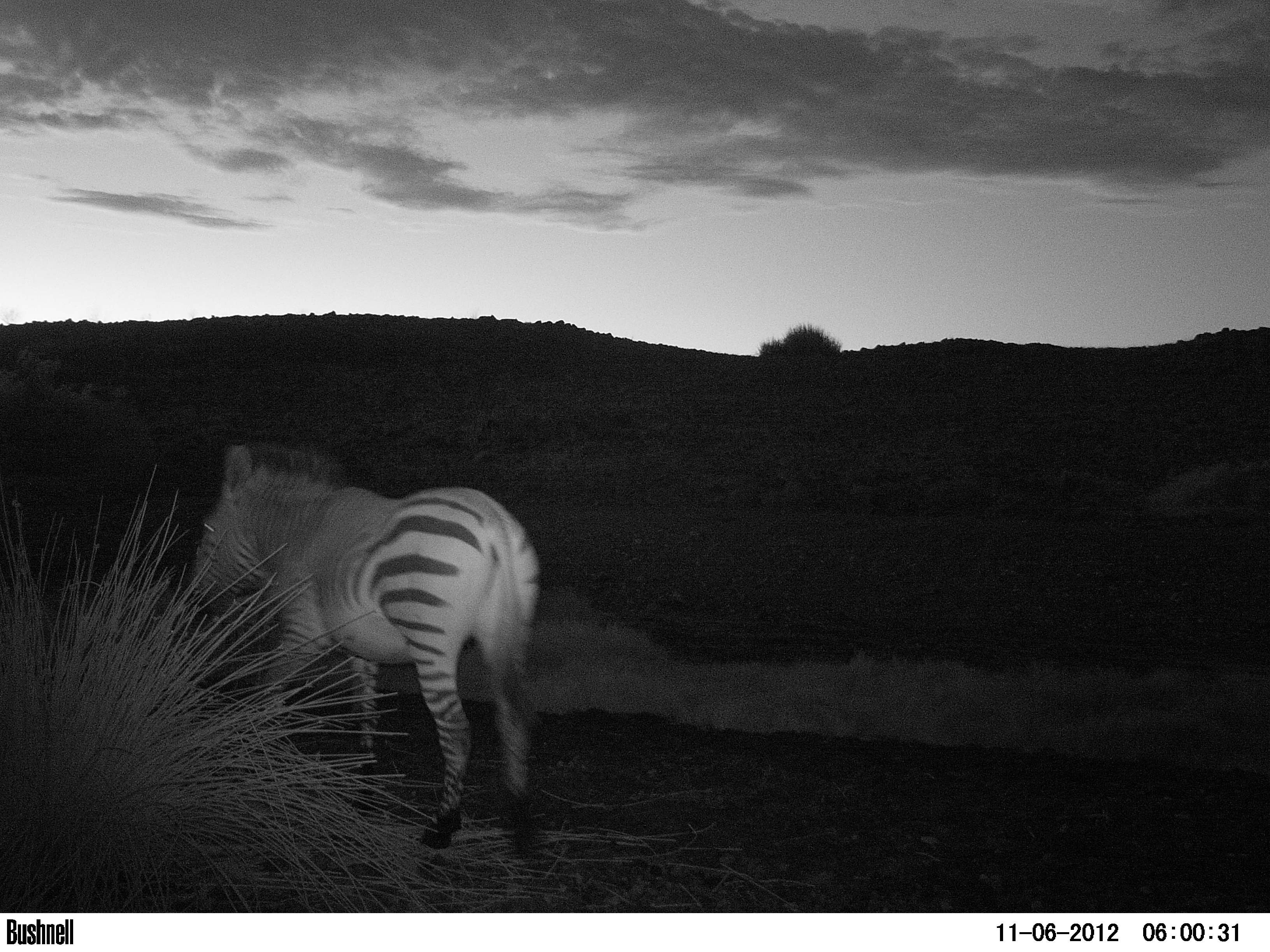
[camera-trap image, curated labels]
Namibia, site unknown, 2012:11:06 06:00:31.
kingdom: Animalia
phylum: Chordata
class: Mammalia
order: Perissodactyla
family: Equidae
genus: Equus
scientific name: Equus zebra hartmannae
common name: hartmann's mountain zebra